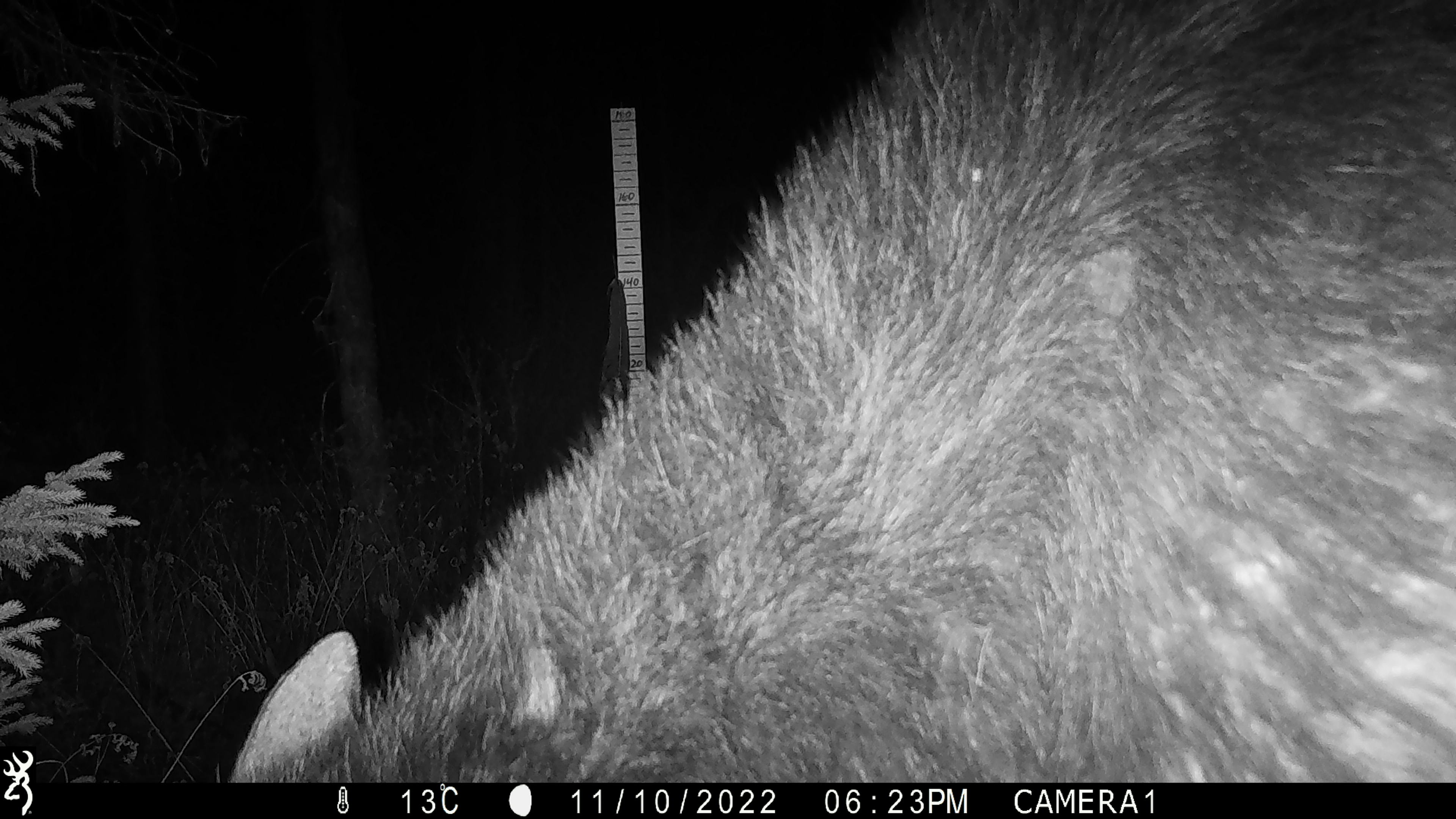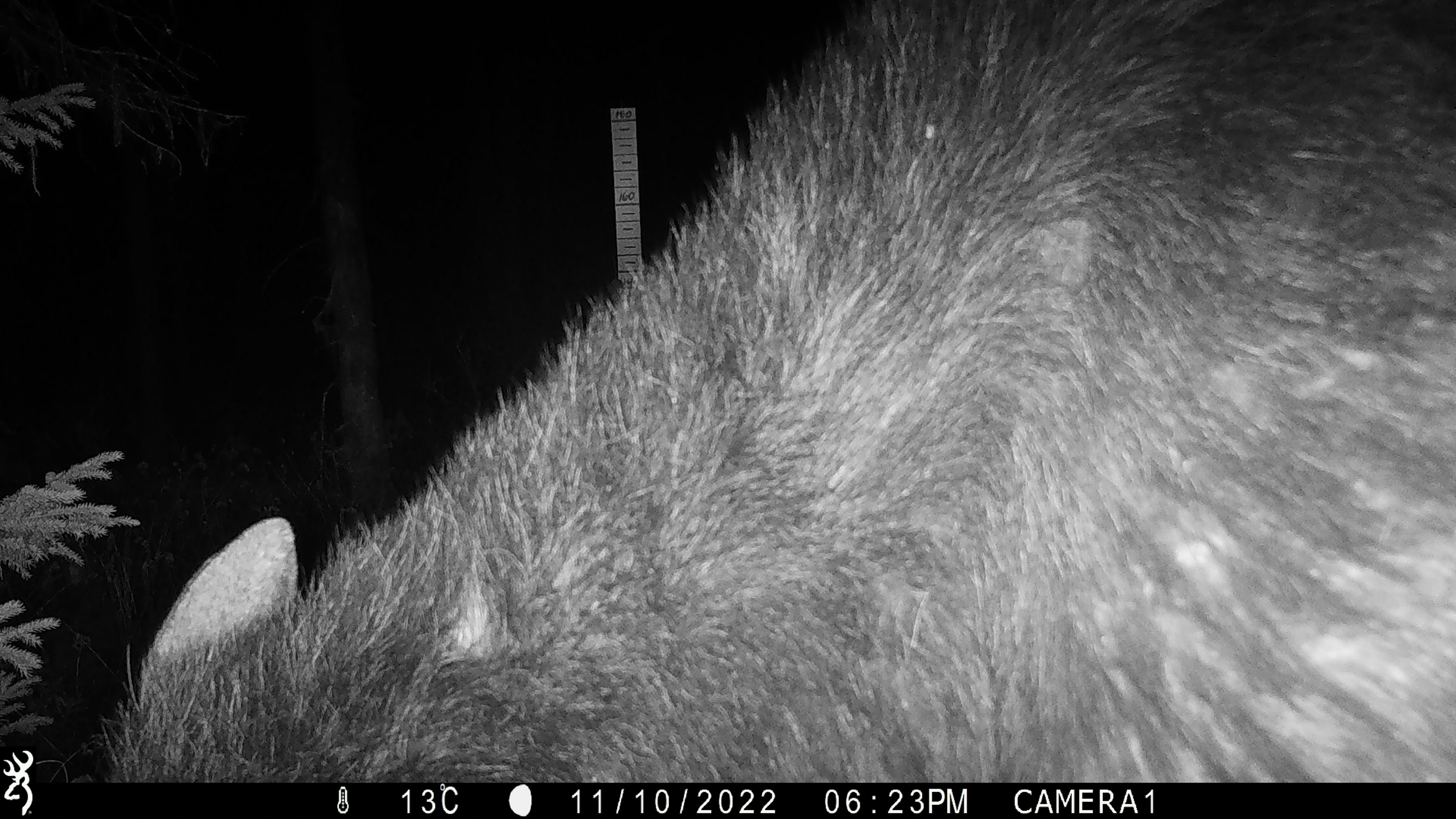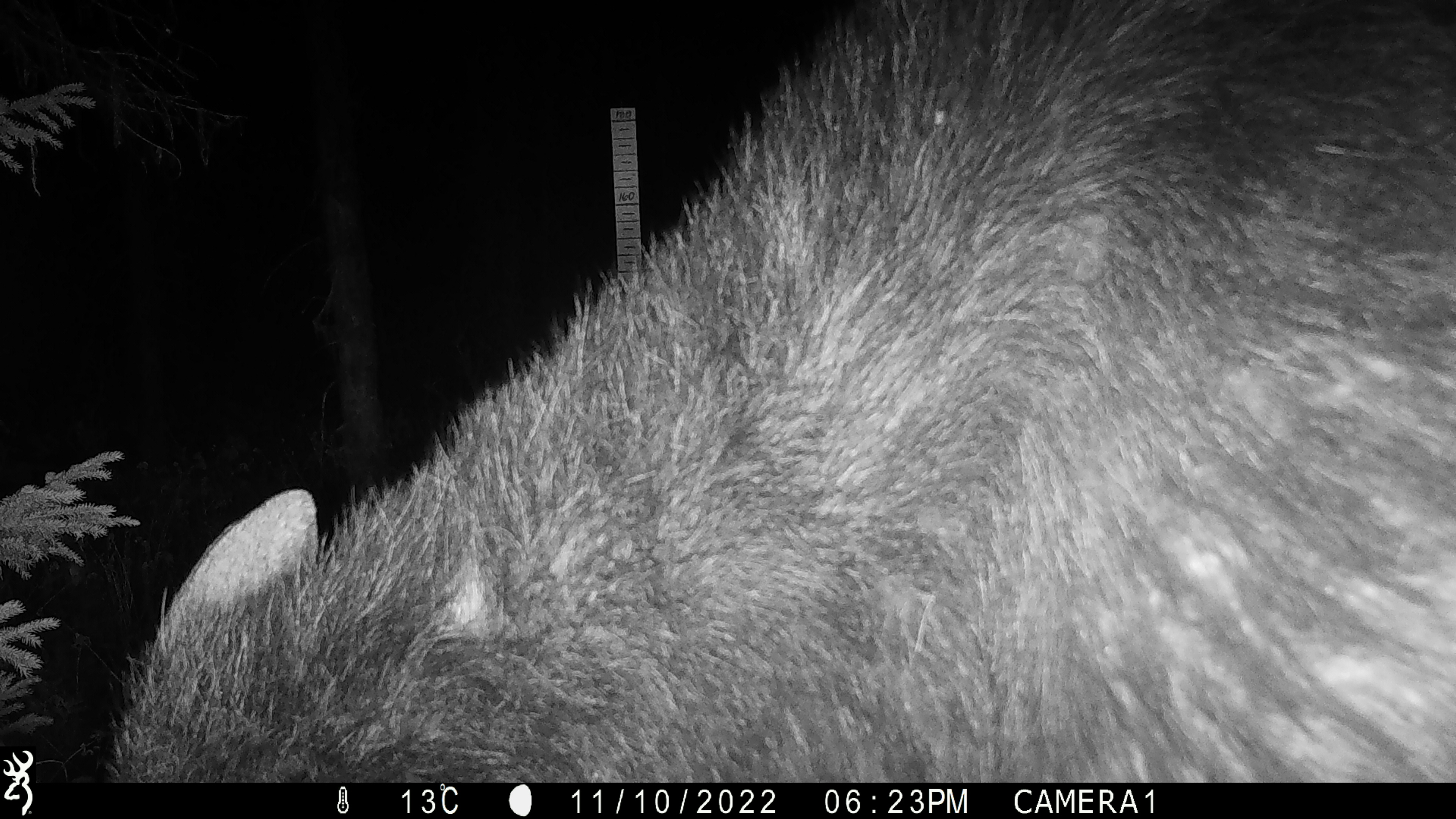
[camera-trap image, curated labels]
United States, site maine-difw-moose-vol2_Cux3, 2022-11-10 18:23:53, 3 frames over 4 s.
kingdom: Animalia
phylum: Chordata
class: Mammalia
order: Artiodactyla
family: Cervidae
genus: Alces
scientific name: Alces alces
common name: moose